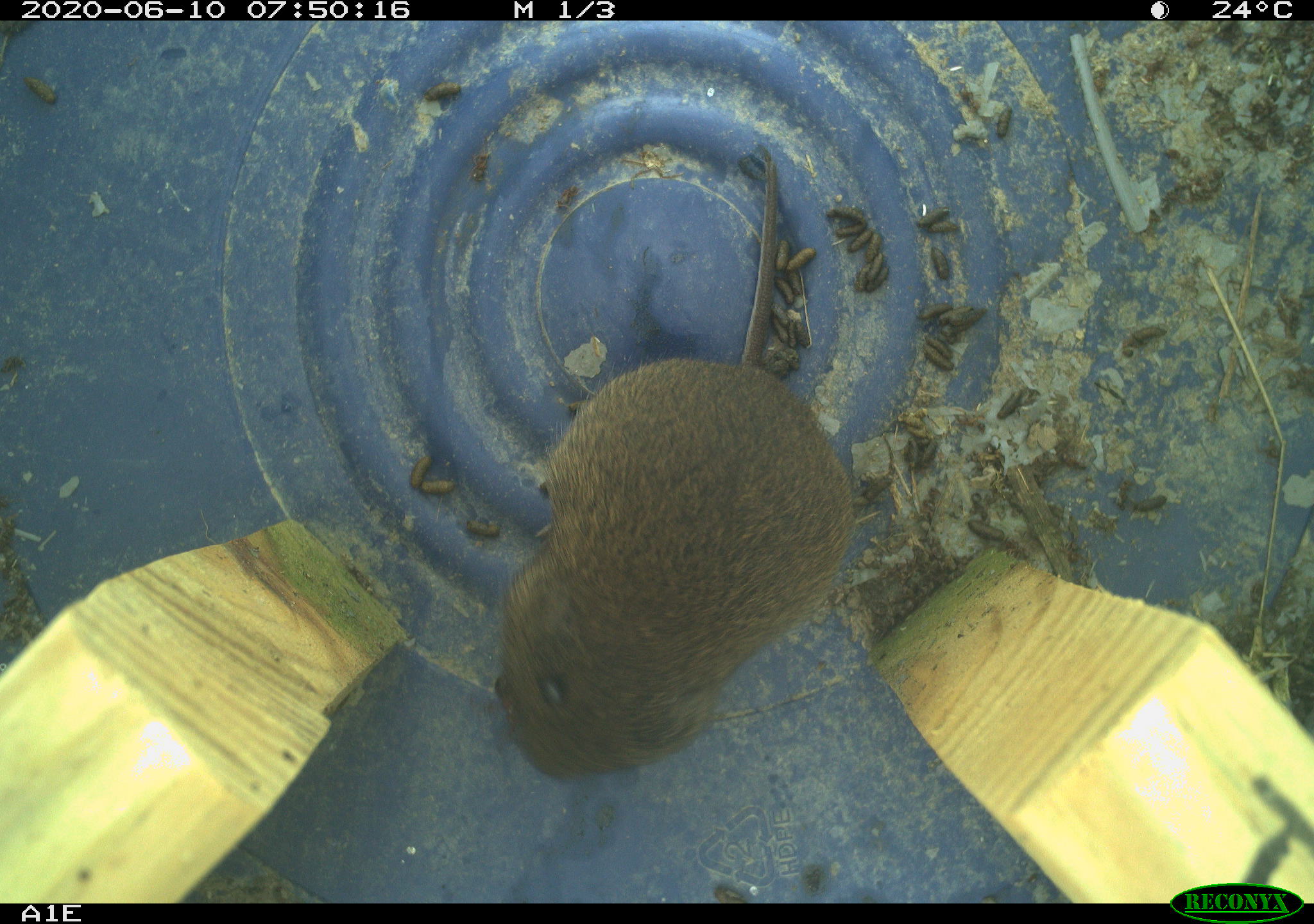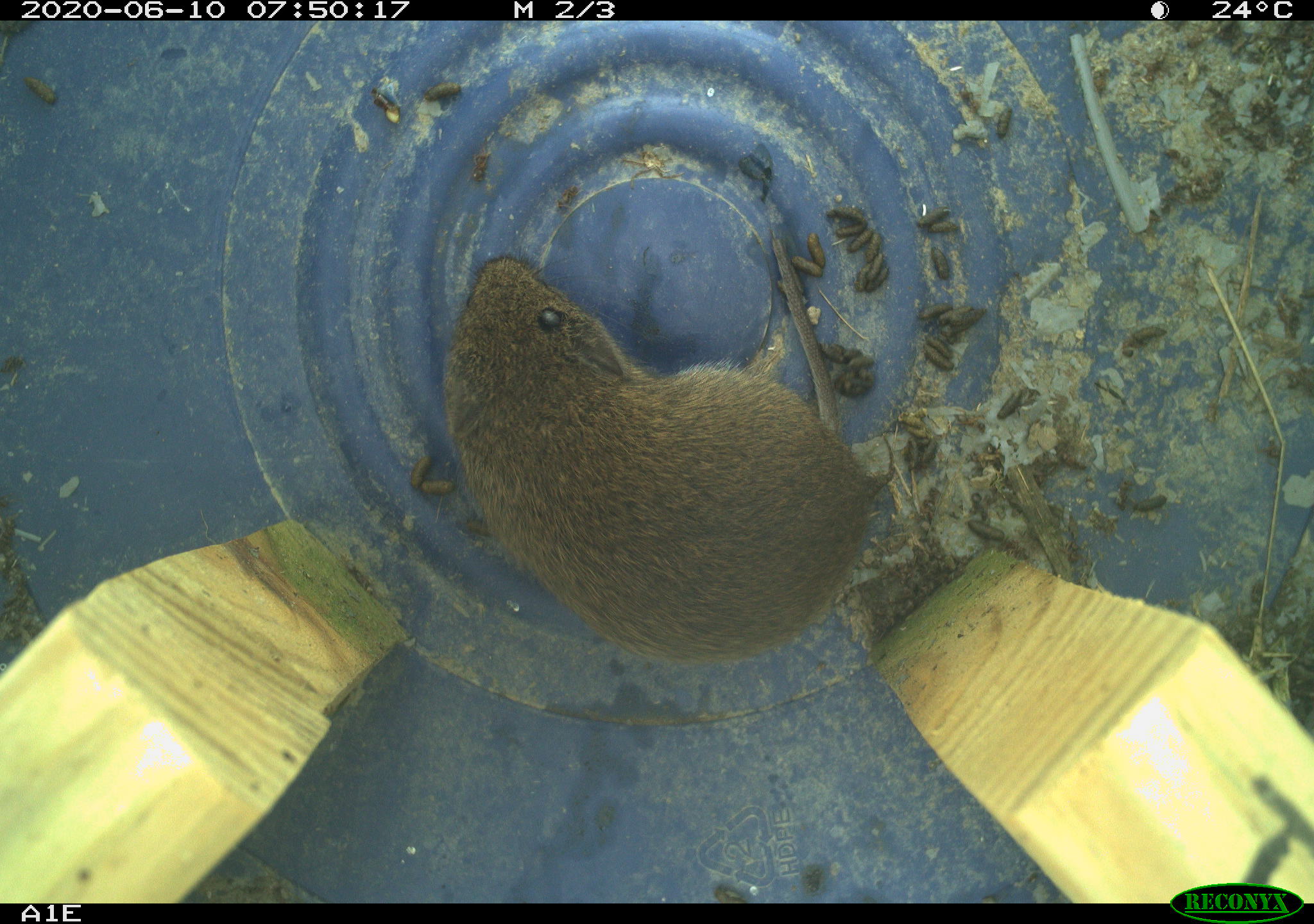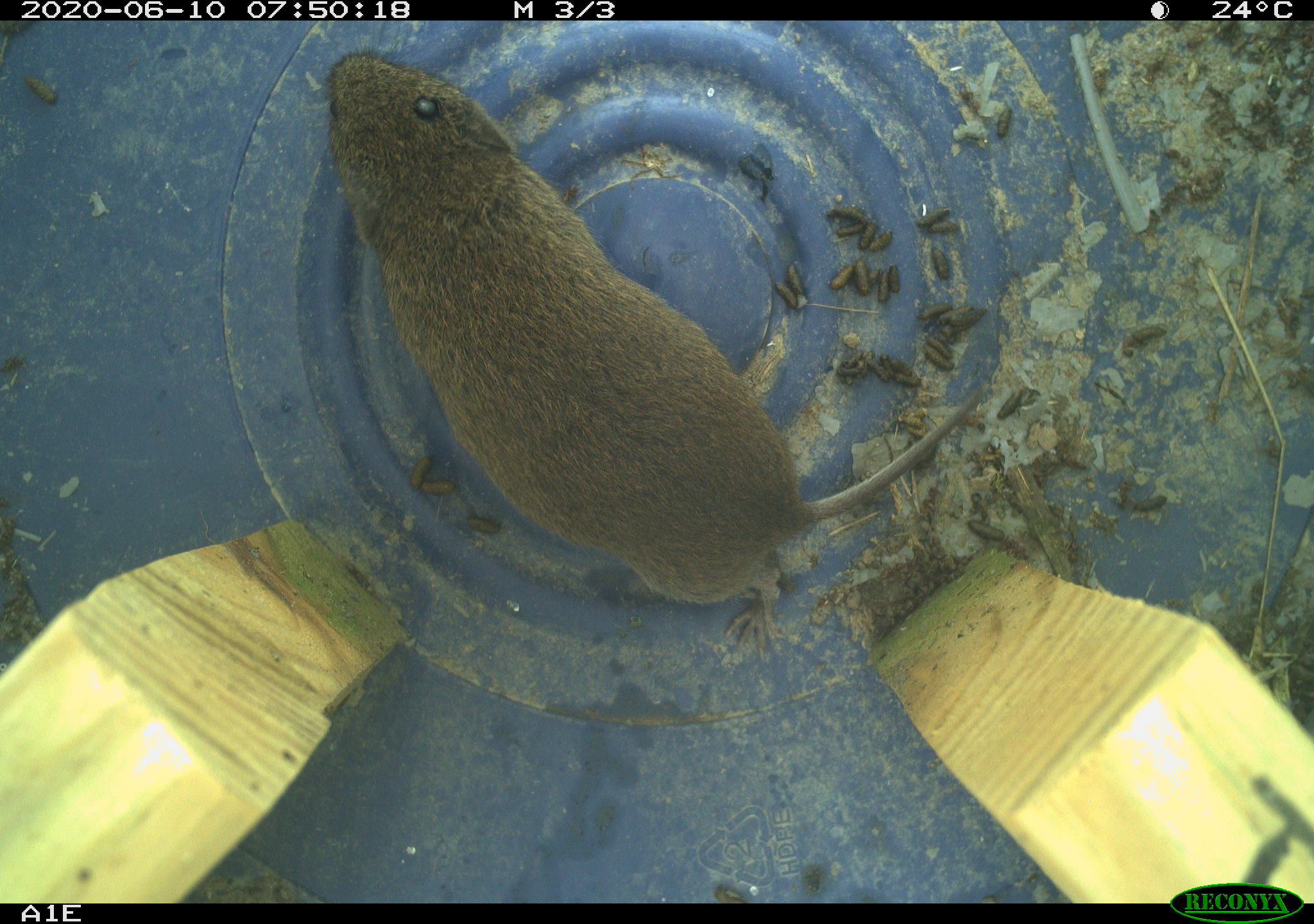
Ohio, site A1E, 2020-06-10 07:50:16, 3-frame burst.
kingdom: Animalia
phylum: Chordata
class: Mammalia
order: Rodentia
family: Cricetidae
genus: Microtus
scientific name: Microtus pennsylvanicus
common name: meadow vole